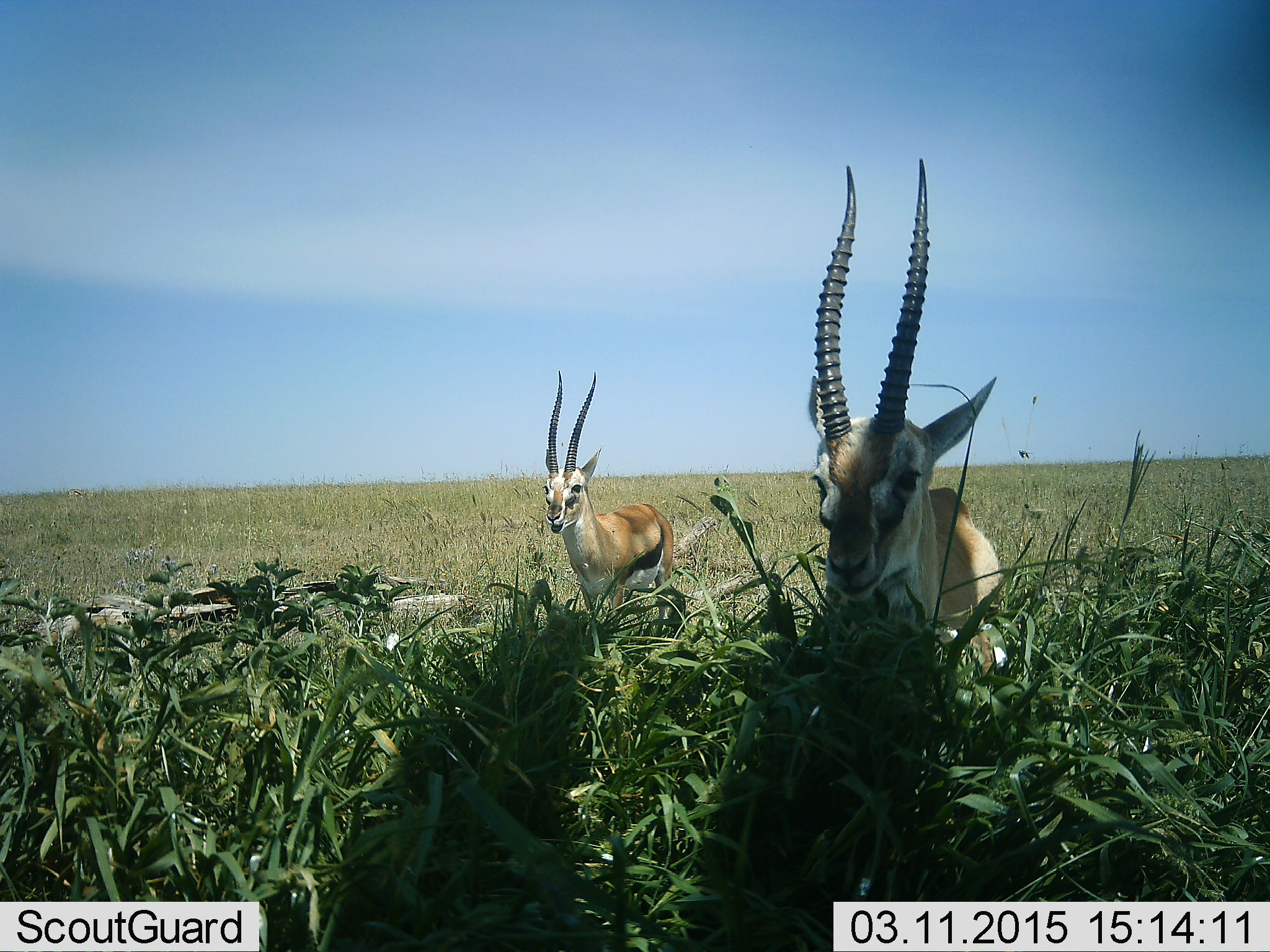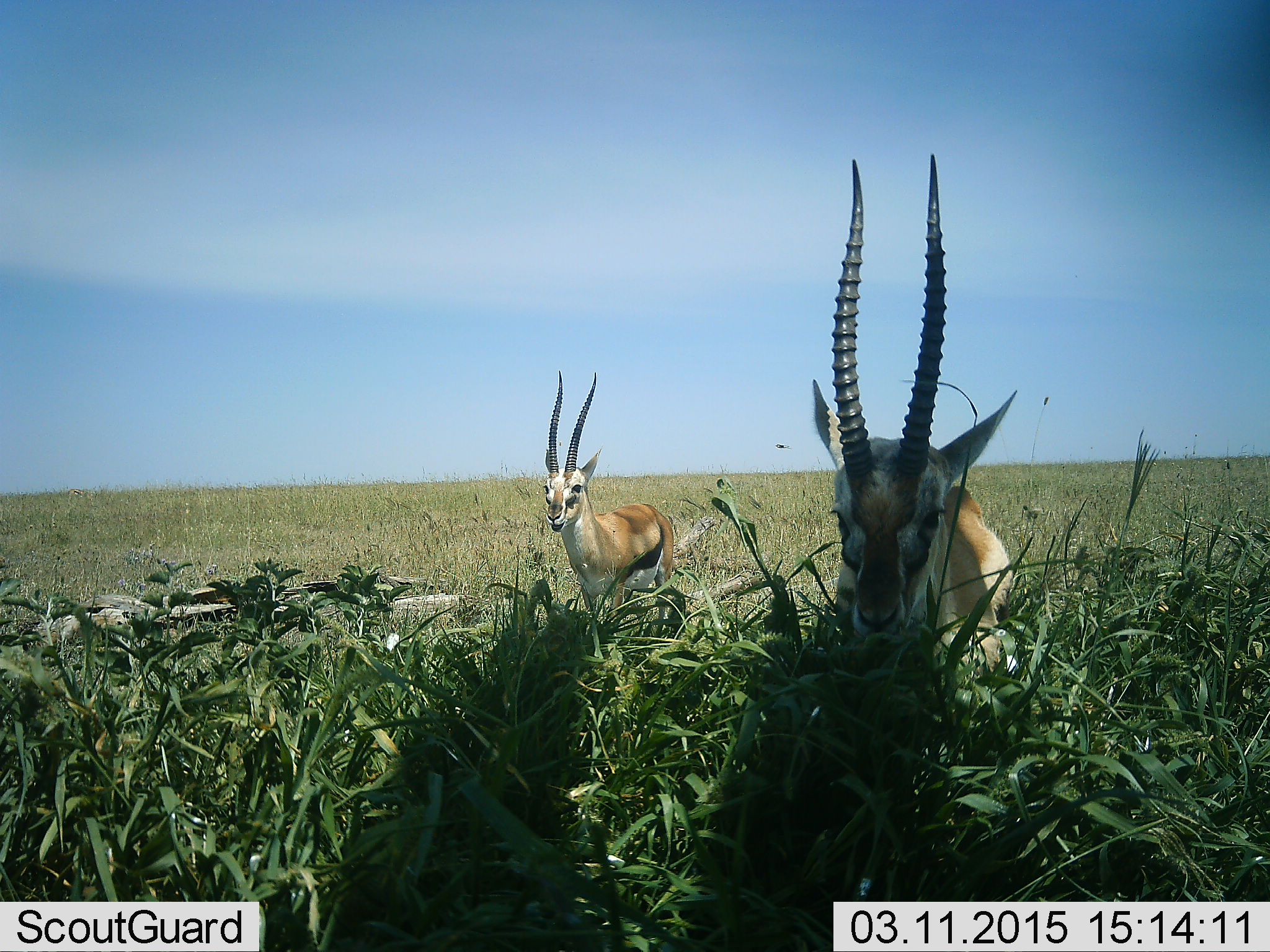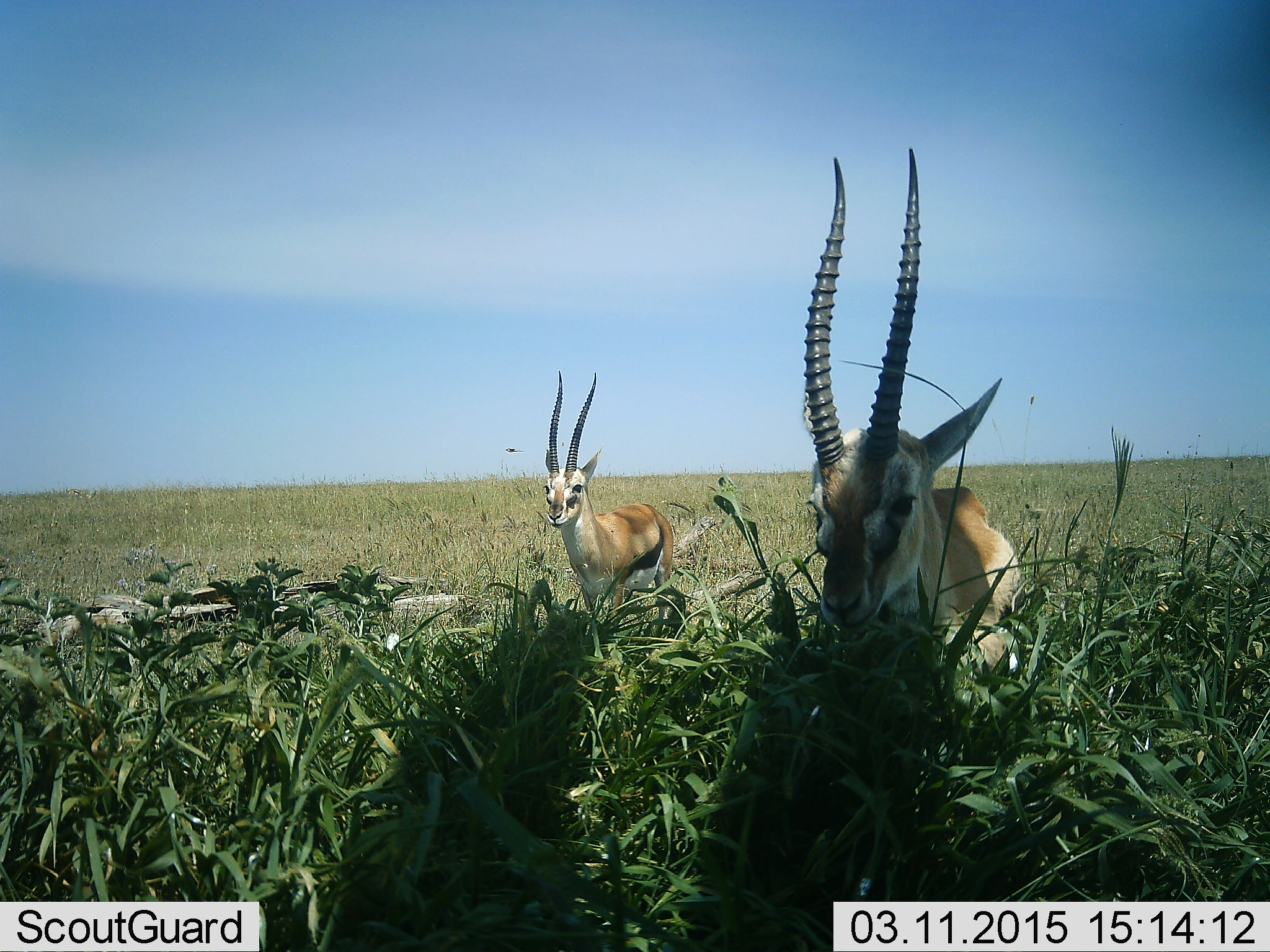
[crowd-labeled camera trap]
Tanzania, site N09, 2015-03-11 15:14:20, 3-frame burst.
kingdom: Animalia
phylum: Chordata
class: Mammalia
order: Artiodactyla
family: Bovidae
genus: Eudorcas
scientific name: Eudorcas thomsonii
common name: thomson's gazelle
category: gazellethomsons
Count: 2.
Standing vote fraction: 60%.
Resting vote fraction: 0%.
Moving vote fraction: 0%.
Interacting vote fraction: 0%.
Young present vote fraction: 0%.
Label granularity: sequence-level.